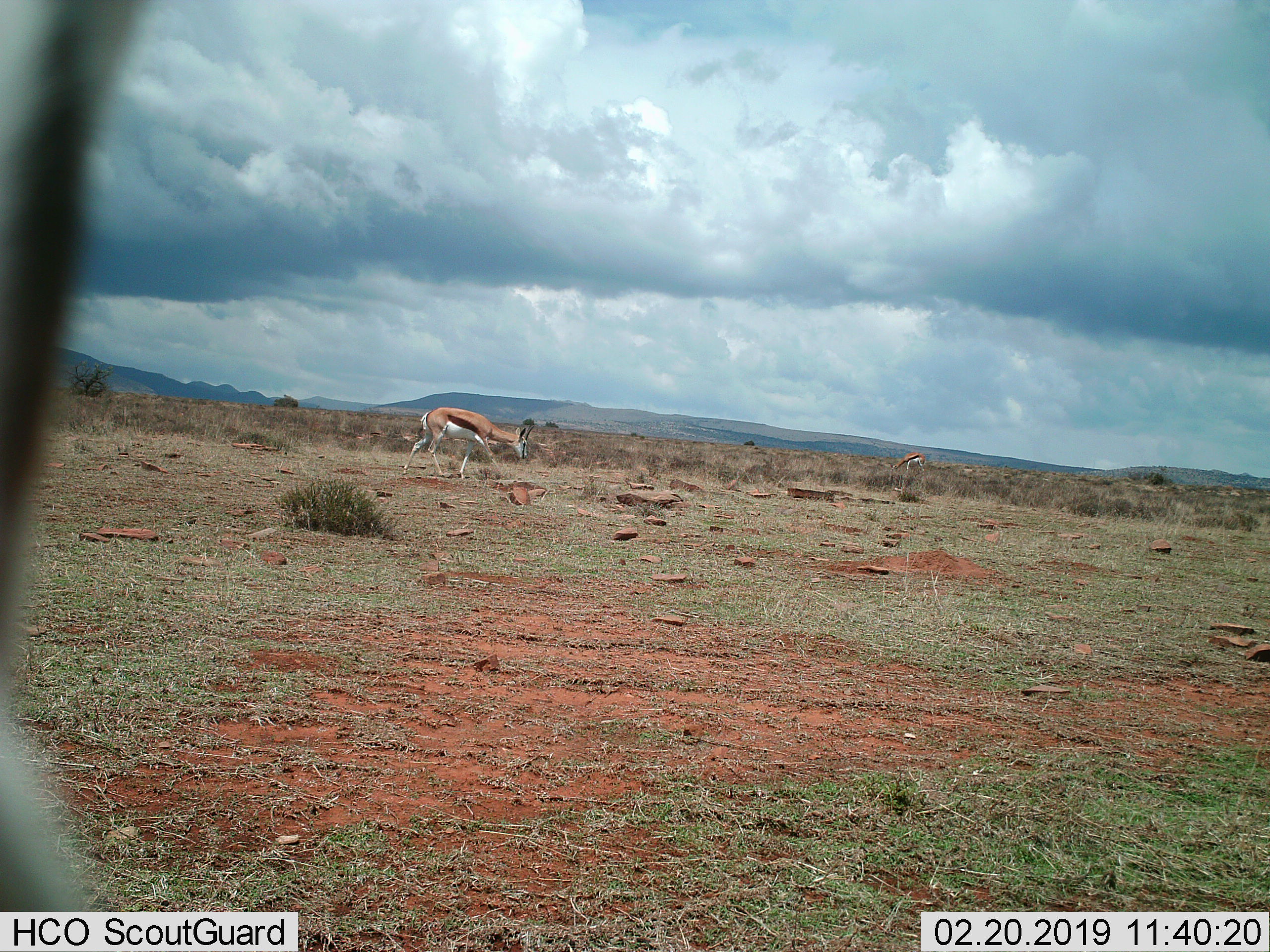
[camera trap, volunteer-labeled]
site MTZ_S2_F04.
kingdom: Animalia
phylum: Chordata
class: Mammalia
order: Artiodactyla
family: Bovidae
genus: Antidorcas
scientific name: Antidorcas marsupialis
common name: springbok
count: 3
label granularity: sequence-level